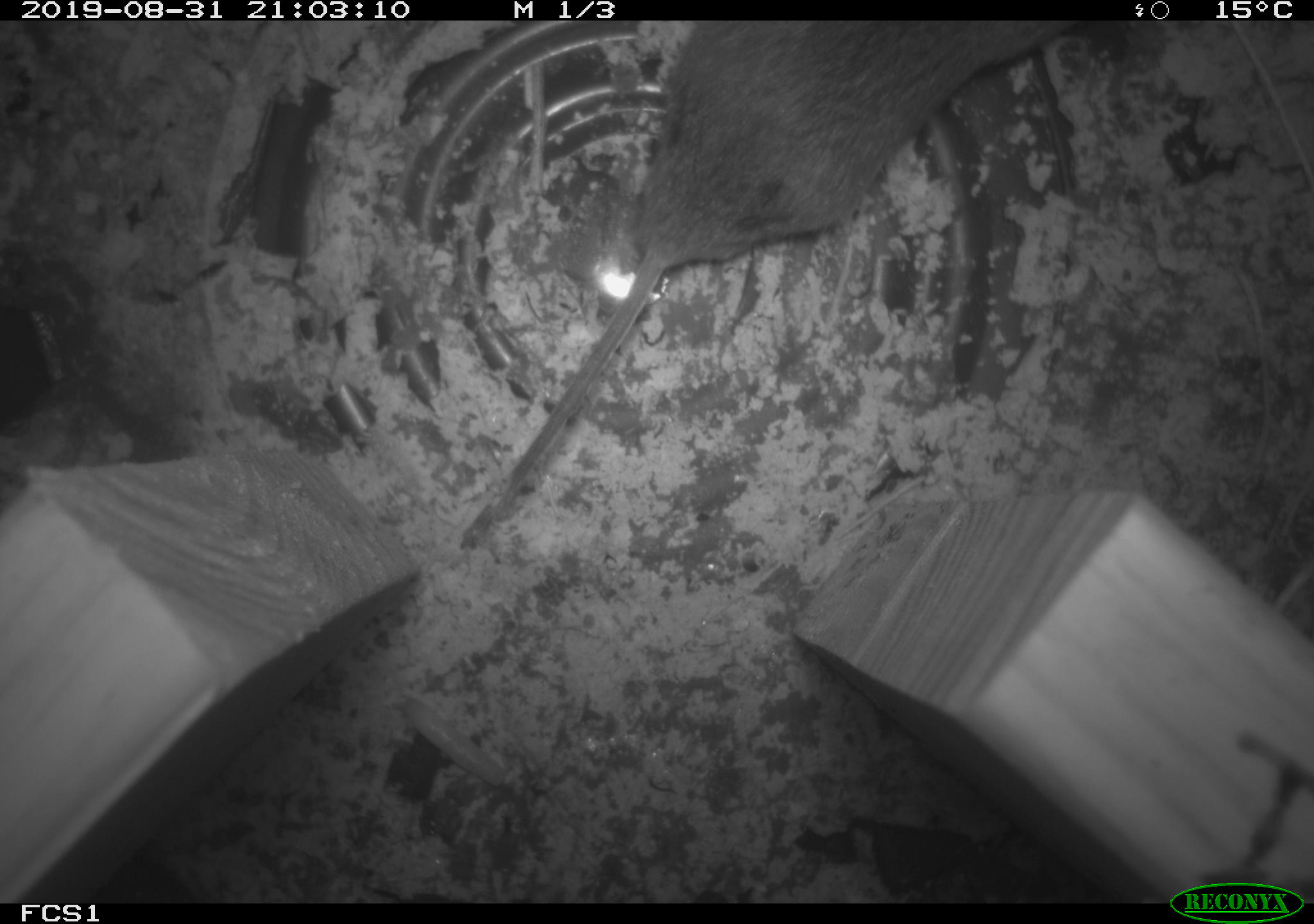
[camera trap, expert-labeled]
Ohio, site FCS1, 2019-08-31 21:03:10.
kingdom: Animalia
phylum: Chordata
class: Mammalia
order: Rodentia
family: Cricetidae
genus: Microtus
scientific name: Microtus pennsylvanicus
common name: meadow vole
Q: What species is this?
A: Meadow vole (Microtus pennsylvanicus).